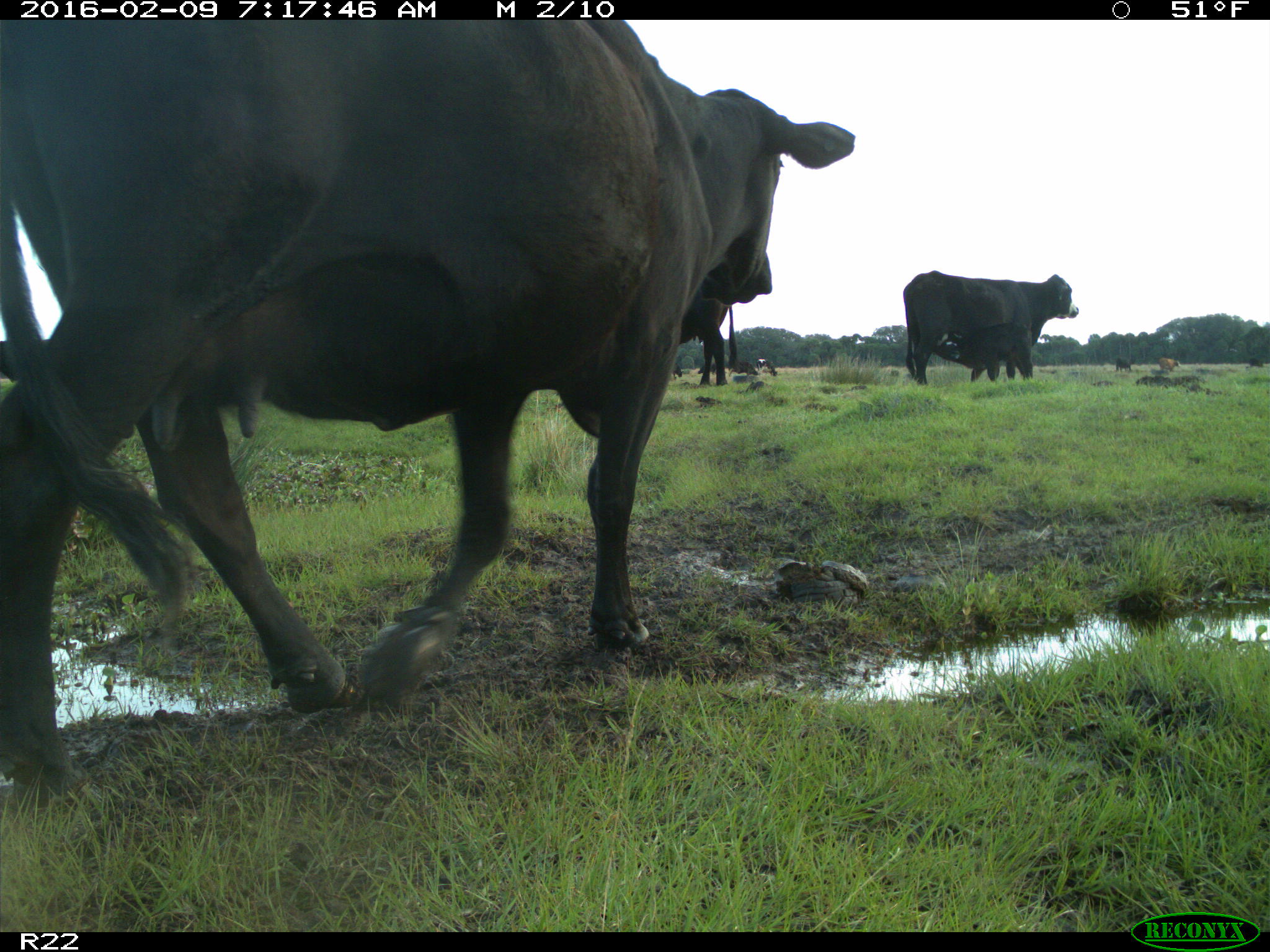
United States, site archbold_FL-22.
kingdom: Animalia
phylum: Chordata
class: Mammalia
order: Artiodactyla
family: Bovidae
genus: Bos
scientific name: Bos taurus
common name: domestic cow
Bos taurus (domestic cow).